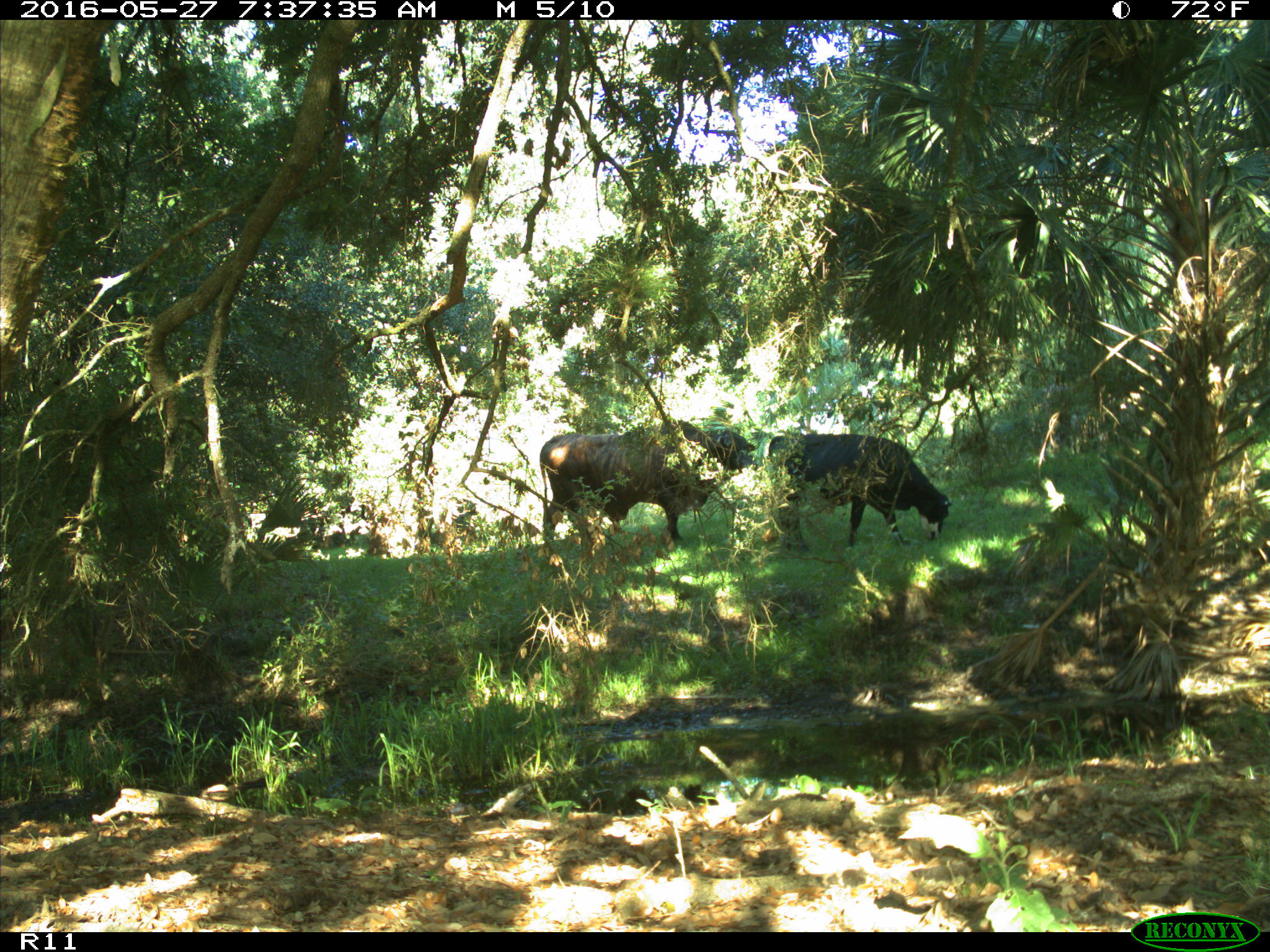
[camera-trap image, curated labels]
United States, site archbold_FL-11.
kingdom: Animalia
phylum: Chordata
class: Mammalia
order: Artiodactyla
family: Bovidae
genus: Bos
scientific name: Bos taurus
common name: domestic cow